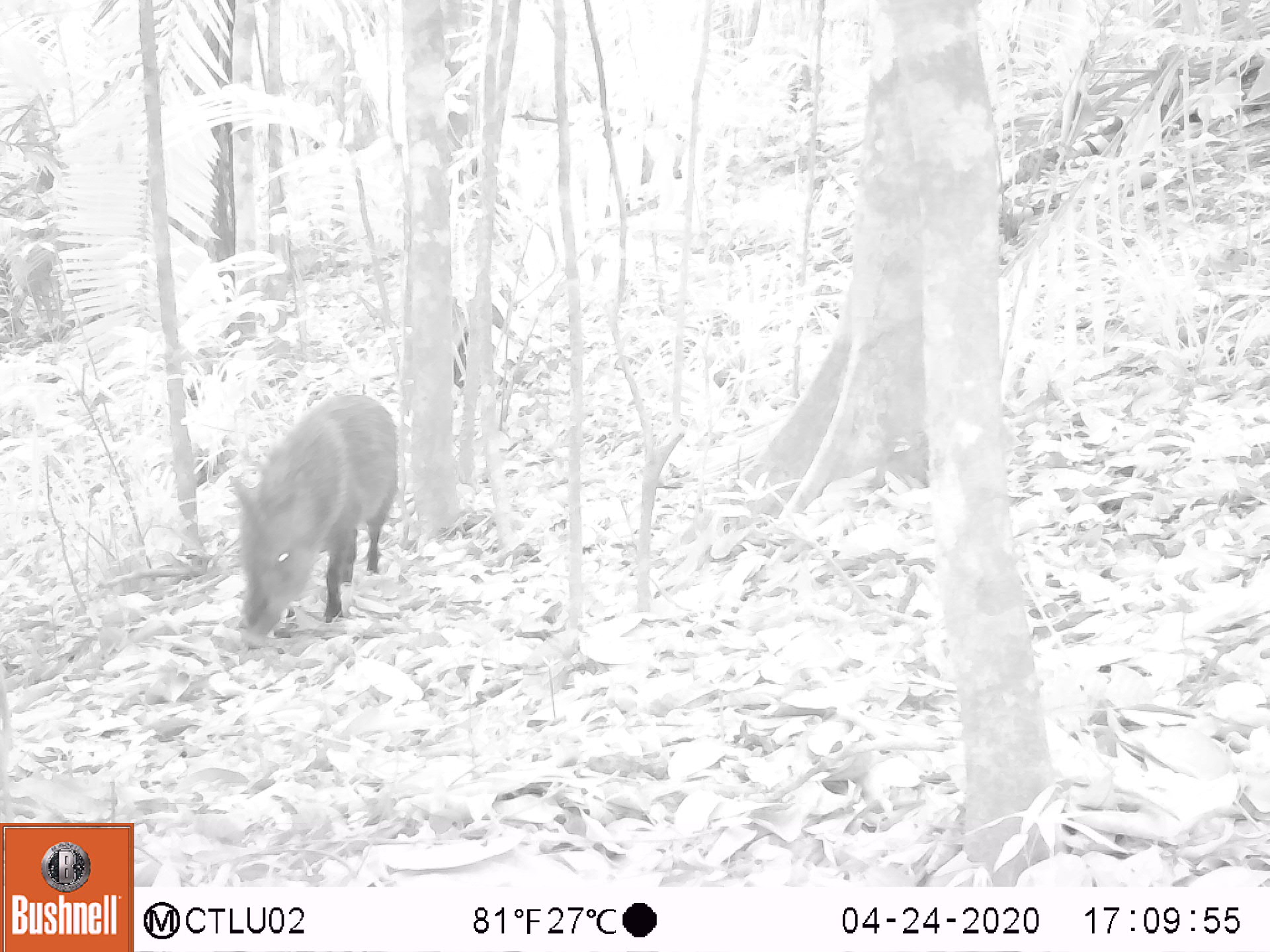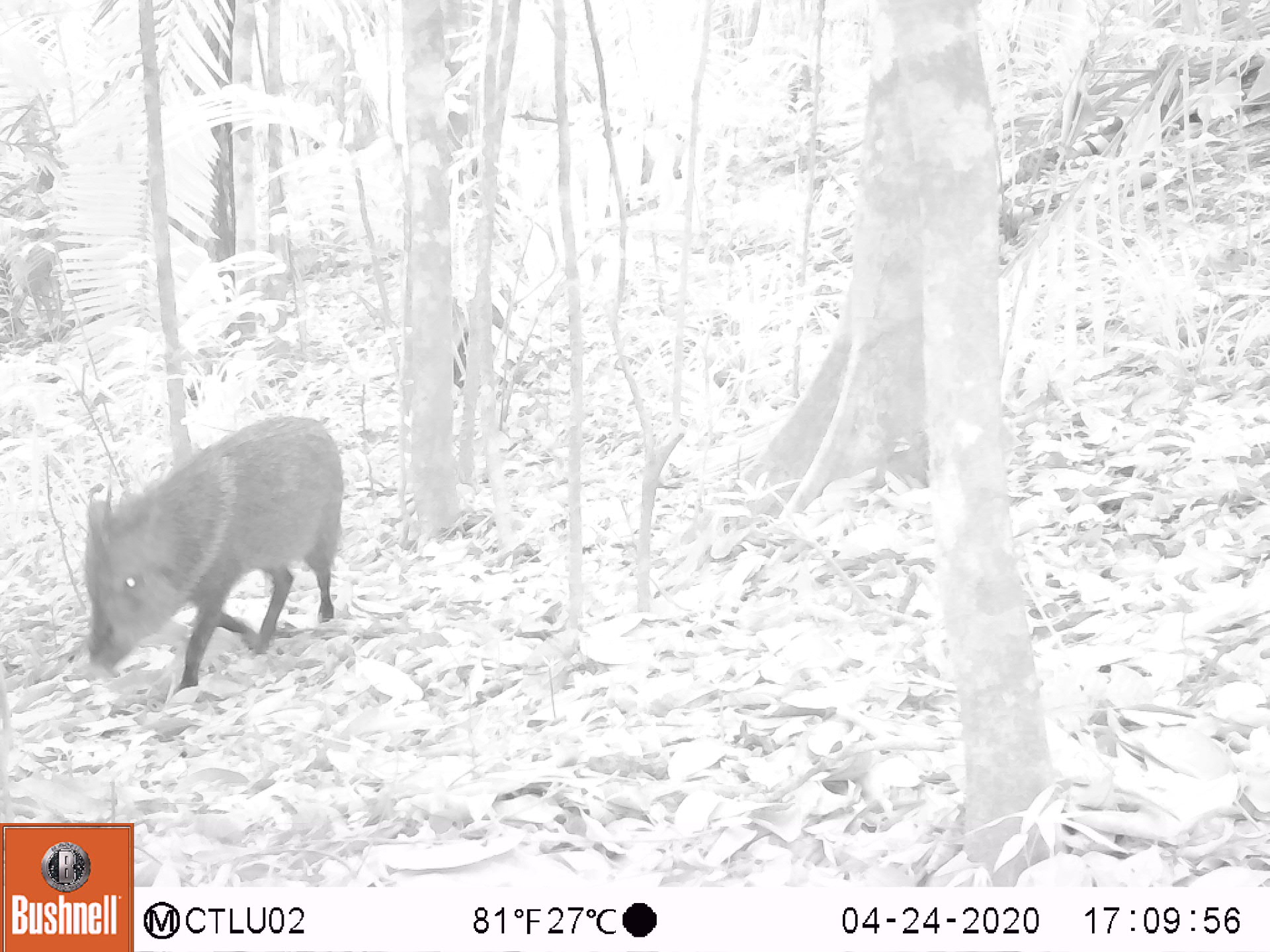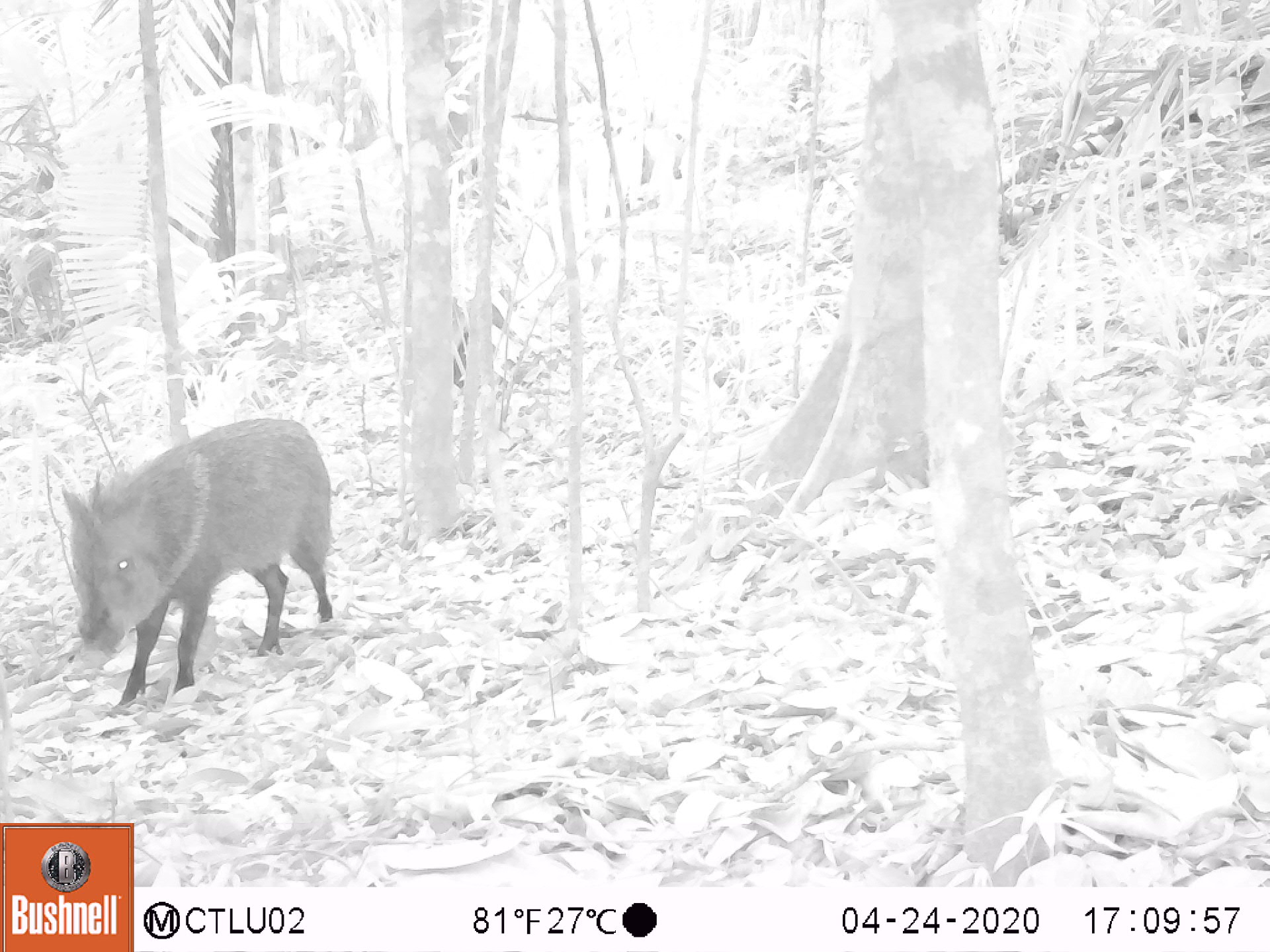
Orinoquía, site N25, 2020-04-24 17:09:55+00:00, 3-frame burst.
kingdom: Animalia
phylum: Chordata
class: Mammalia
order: Artiodactyla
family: Tayassuidae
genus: Pecari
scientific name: Pecari tajacu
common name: collared peccary